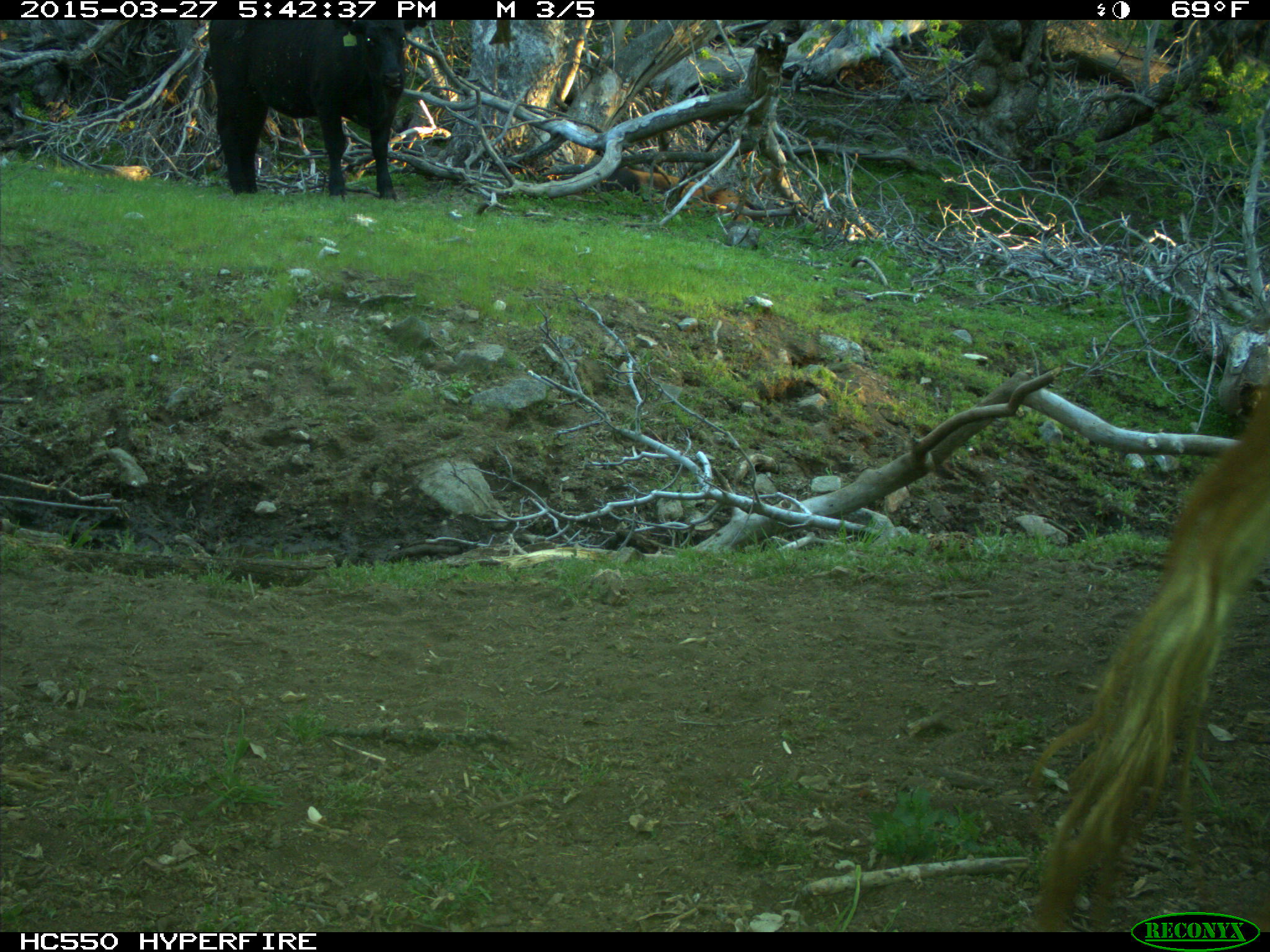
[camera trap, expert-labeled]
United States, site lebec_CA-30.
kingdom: Animalia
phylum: Chordata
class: Mammalia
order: Artiodactyla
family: Bovidae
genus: Bos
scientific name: Bos taurus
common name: domestic cow